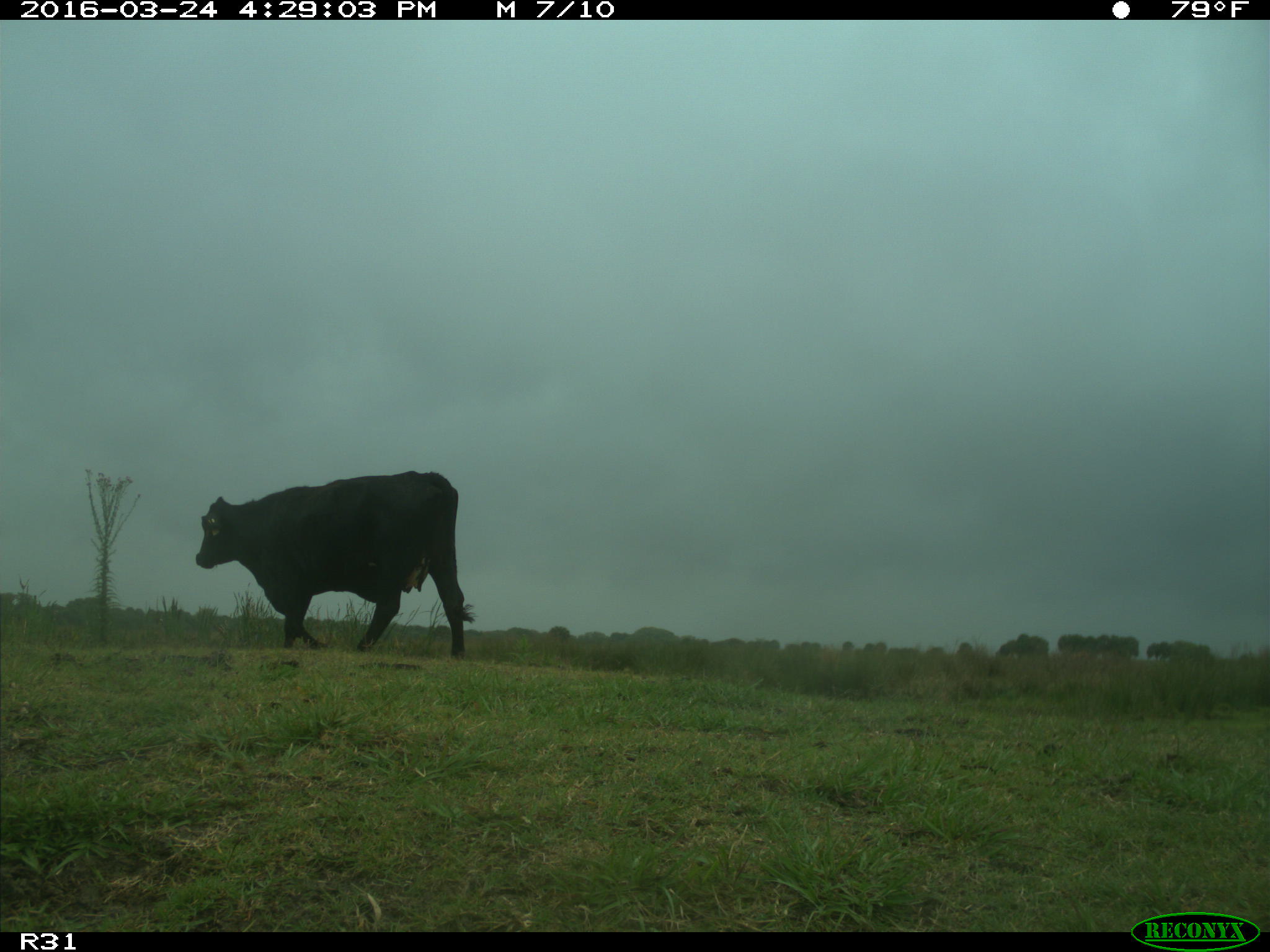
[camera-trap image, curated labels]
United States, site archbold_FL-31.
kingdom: Animalia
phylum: Chordata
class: Mammalia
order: Artiodactyla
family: Bovidae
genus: Bos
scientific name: Bos taurus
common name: domestic cow